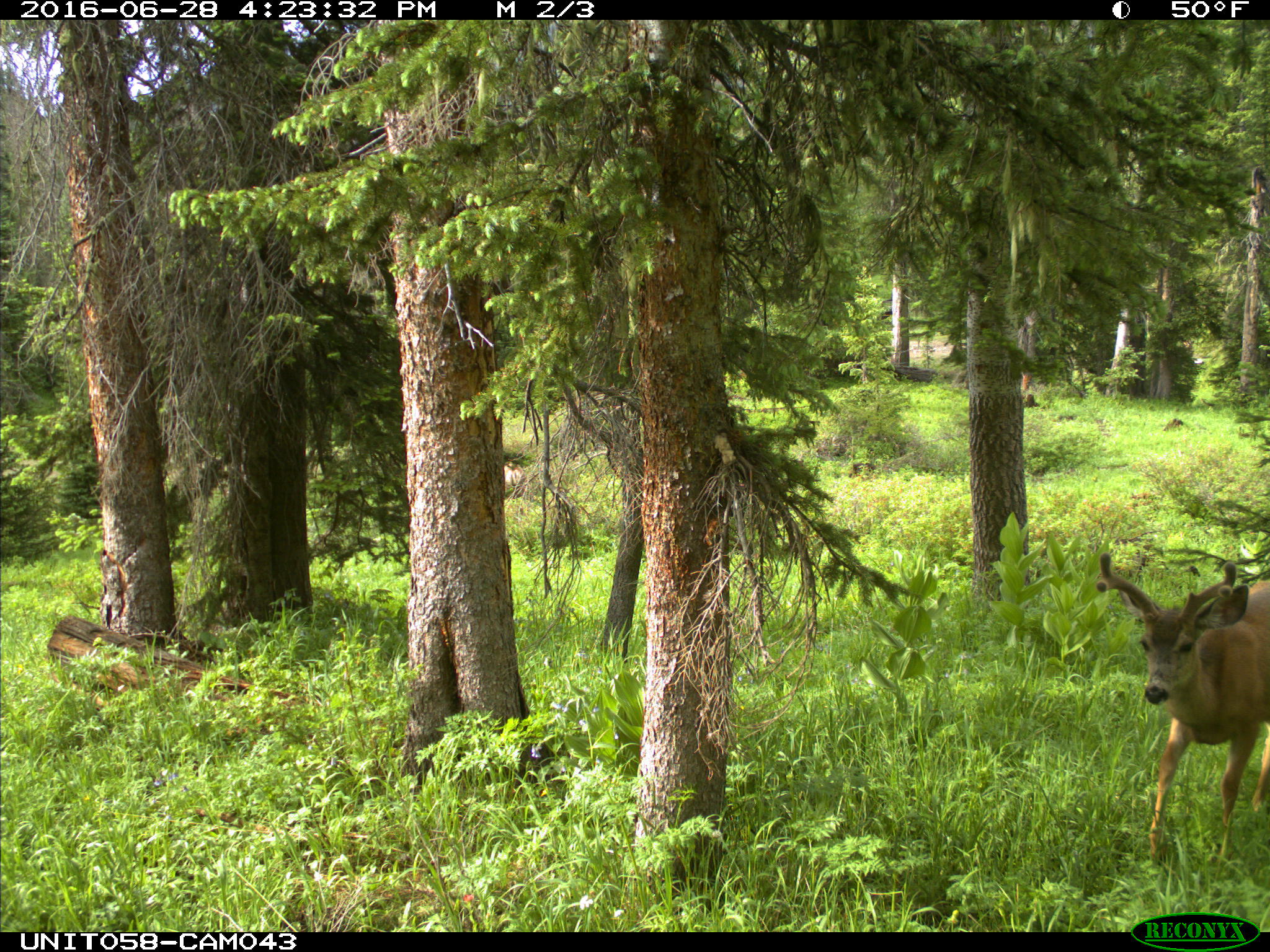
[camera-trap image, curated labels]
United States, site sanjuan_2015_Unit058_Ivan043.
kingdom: Animalia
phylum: Chordata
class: Mammalia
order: Artiodactyla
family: Cervidae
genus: Odocoileus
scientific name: Odocoileus hemionus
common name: mule deer